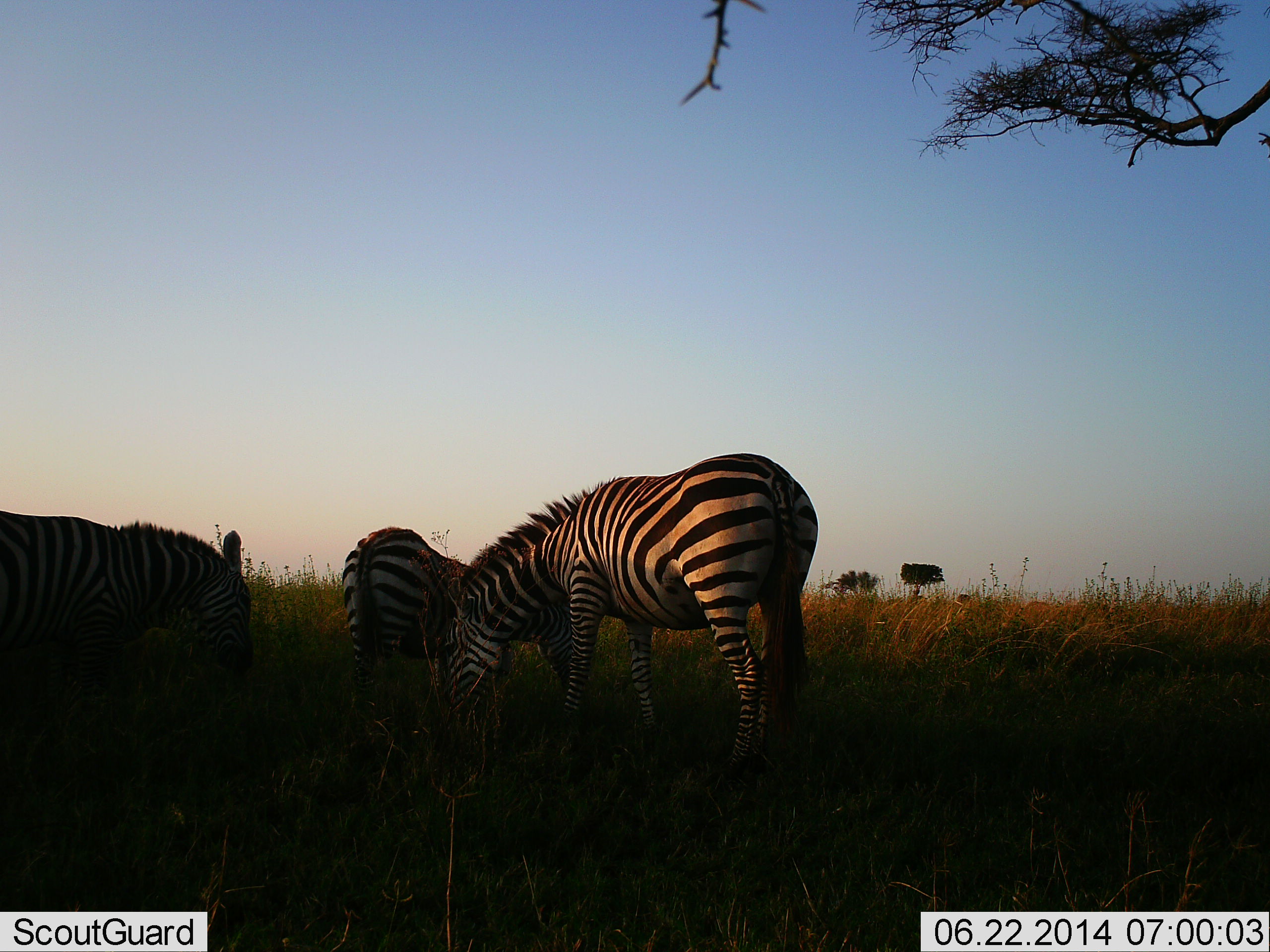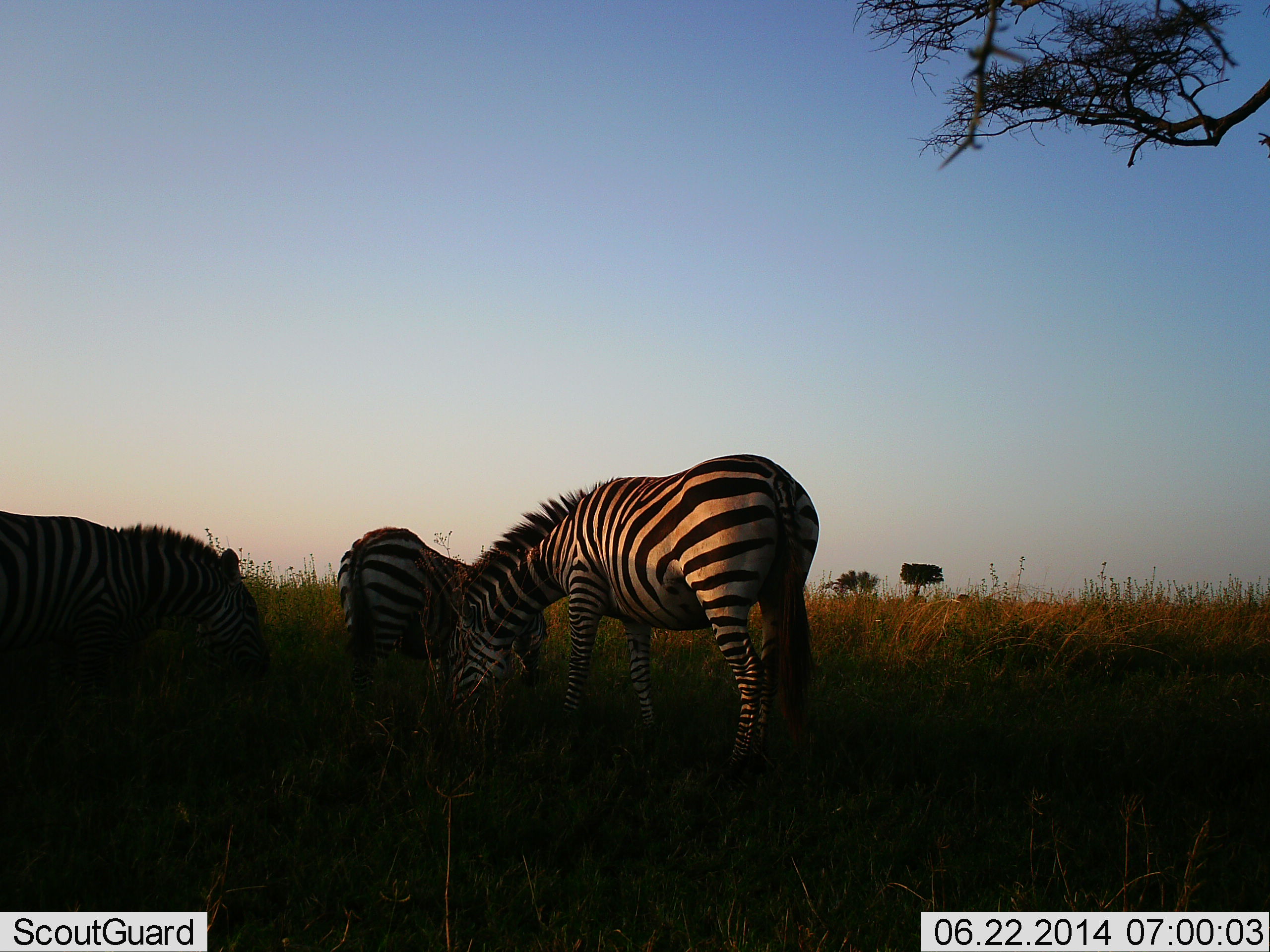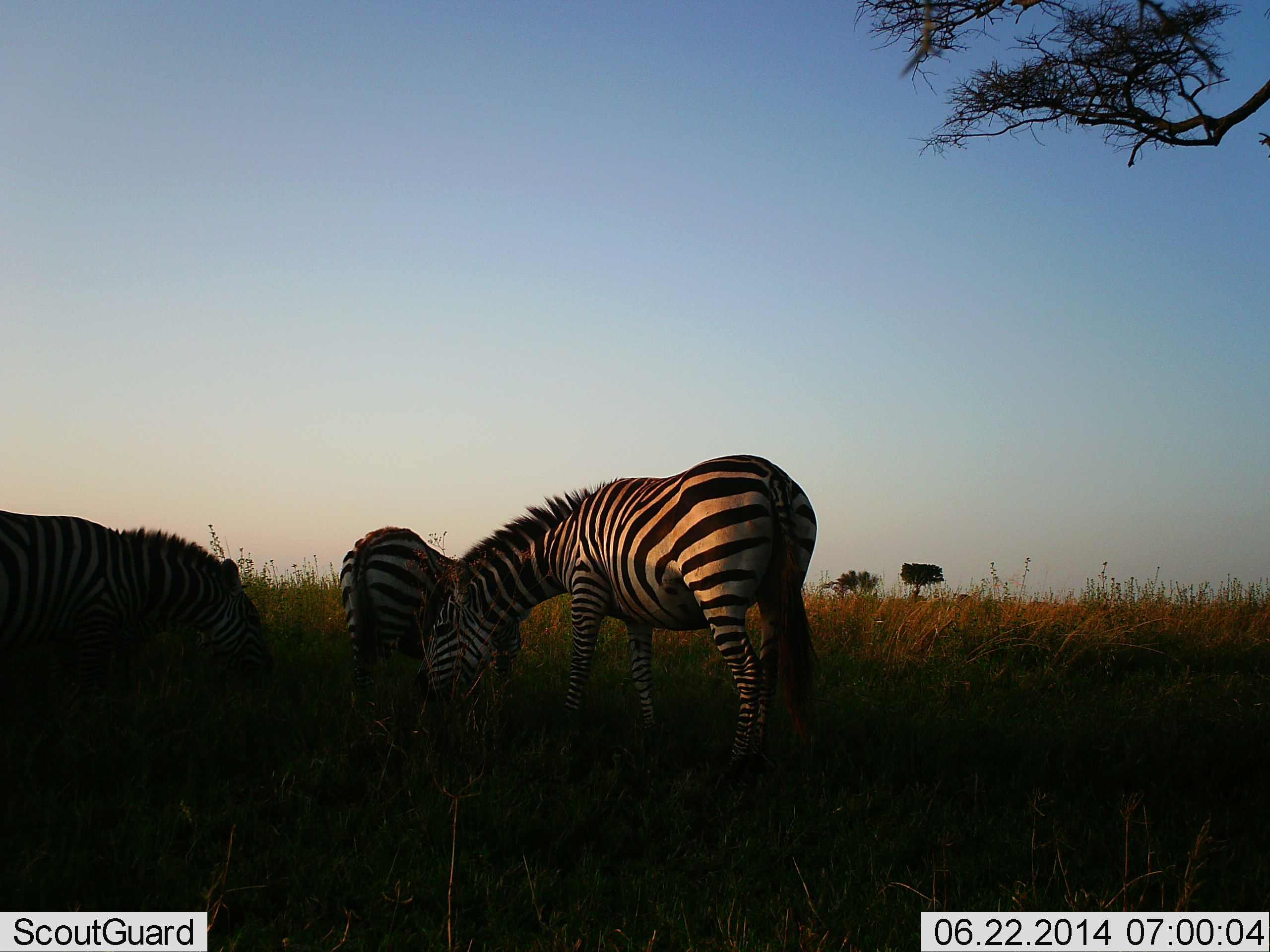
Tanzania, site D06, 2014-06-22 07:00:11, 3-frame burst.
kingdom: Animalia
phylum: Chordata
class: Mammalia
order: Perissodactyla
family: Equidae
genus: Equus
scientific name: Equus quagga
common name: plains zebra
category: zebra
Zebra (plains zebra) (Equus quagga), count 3. Behavior (volunteer vote fractions): standing 40%, resting 0%, moving 0%, interacting 10%. Young present (vote fraction): 0%. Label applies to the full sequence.